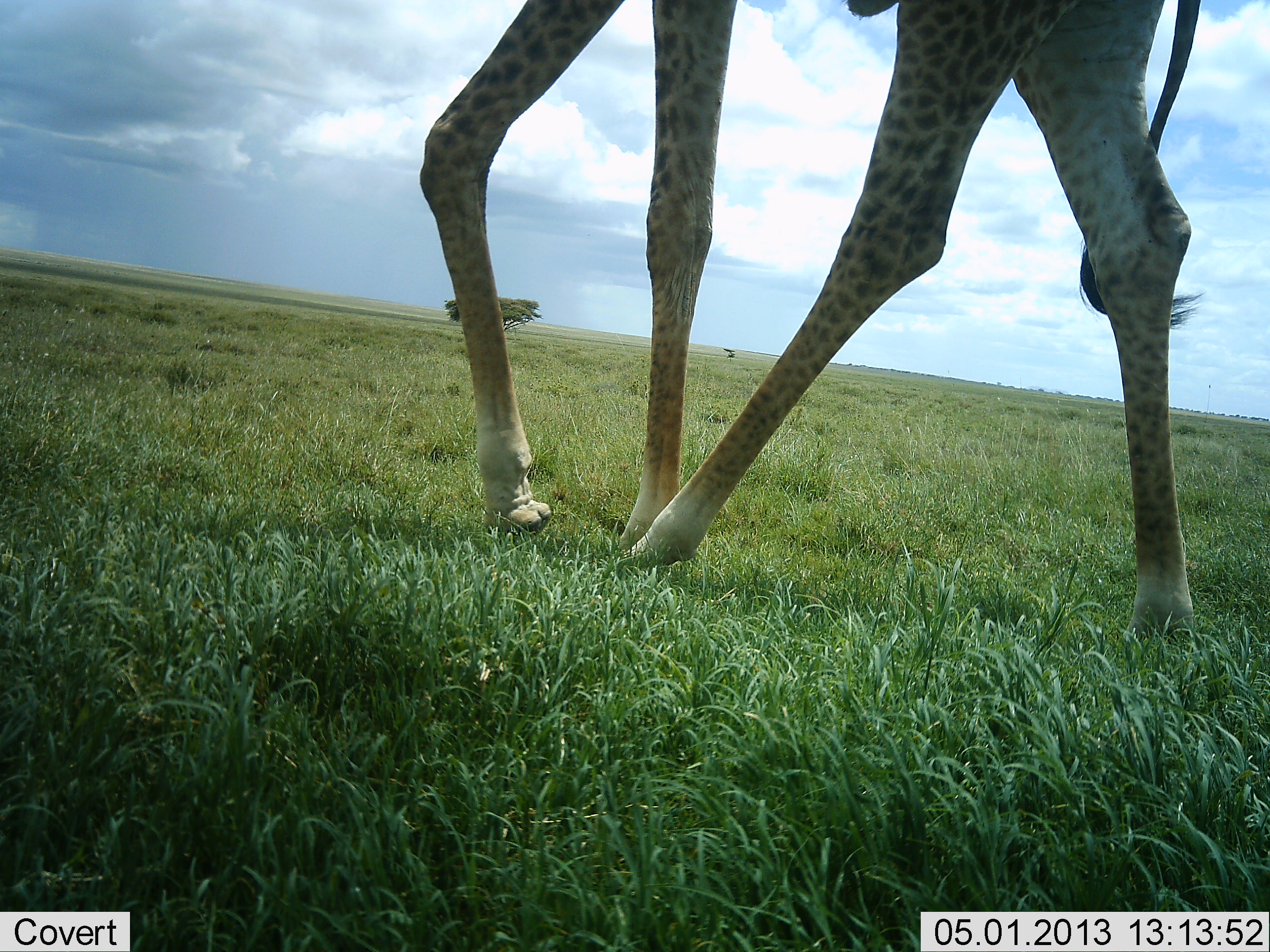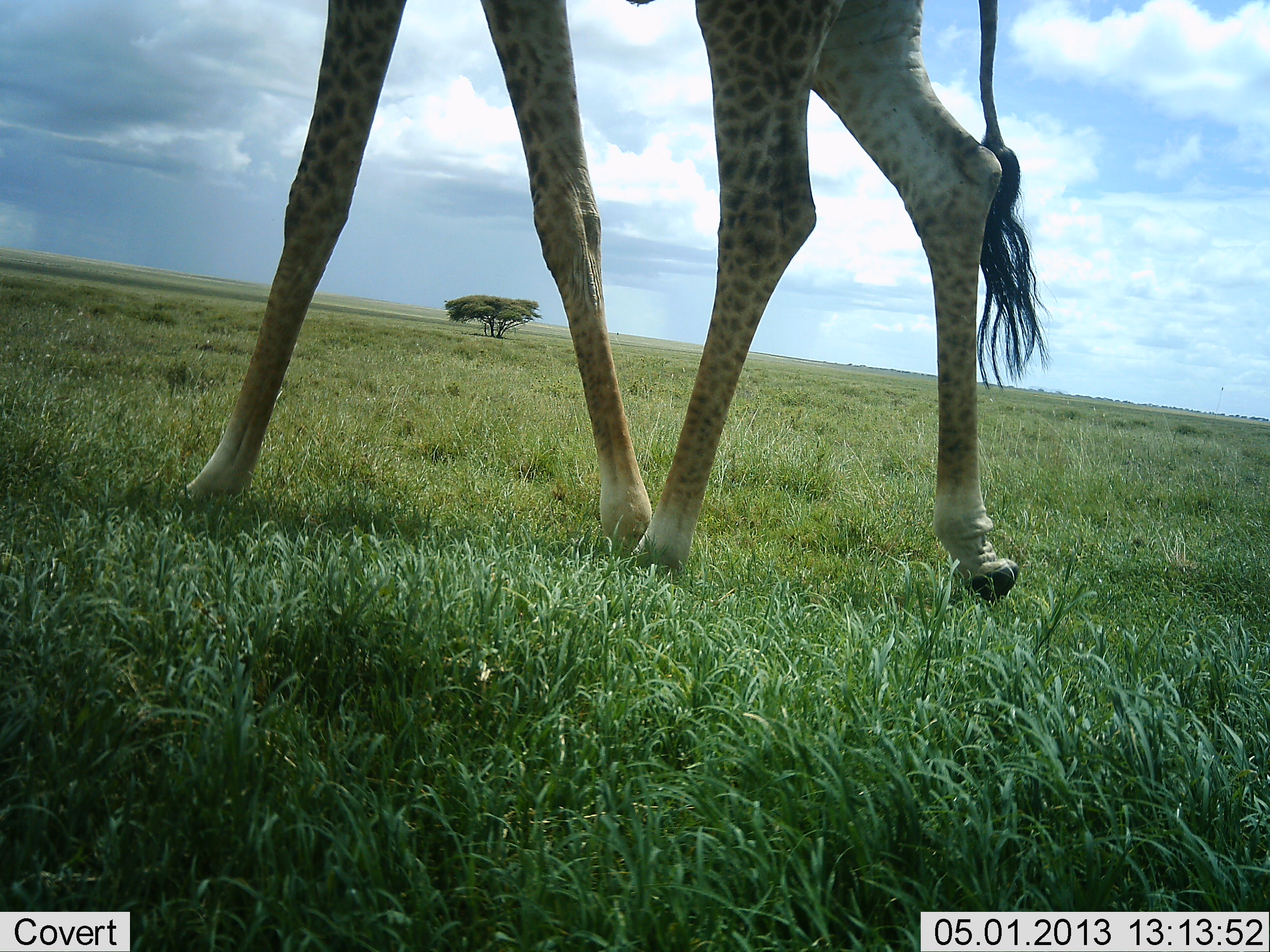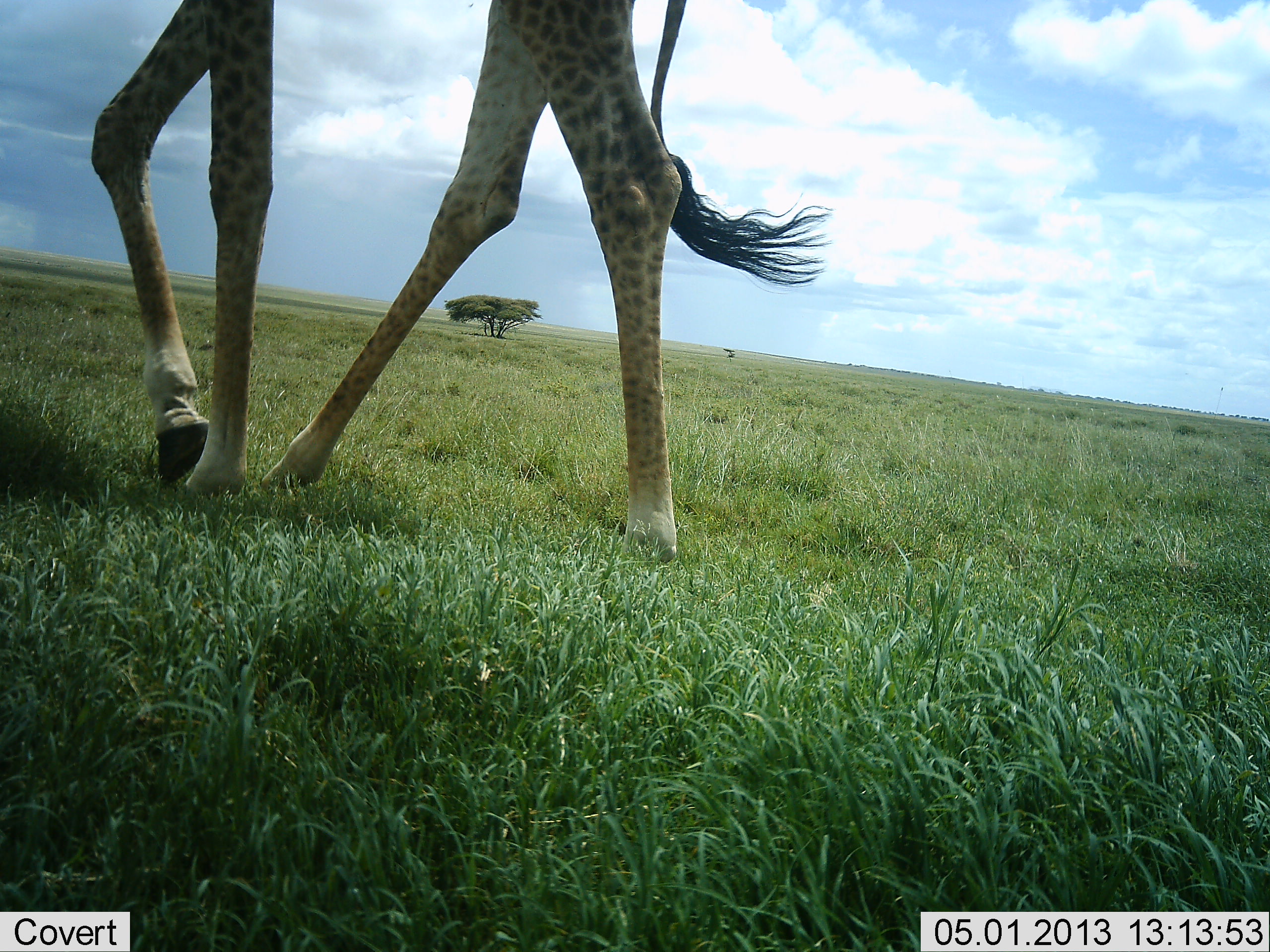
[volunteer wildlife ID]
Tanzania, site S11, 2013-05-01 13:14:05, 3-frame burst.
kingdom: Animalia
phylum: Chordata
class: Mammalia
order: Artiodactyla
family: Giraffidae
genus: Giraffa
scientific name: Giraffa camelopardalis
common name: giraffe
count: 1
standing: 3%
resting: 0%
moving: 97%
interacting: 0%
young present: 0%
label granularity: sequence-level